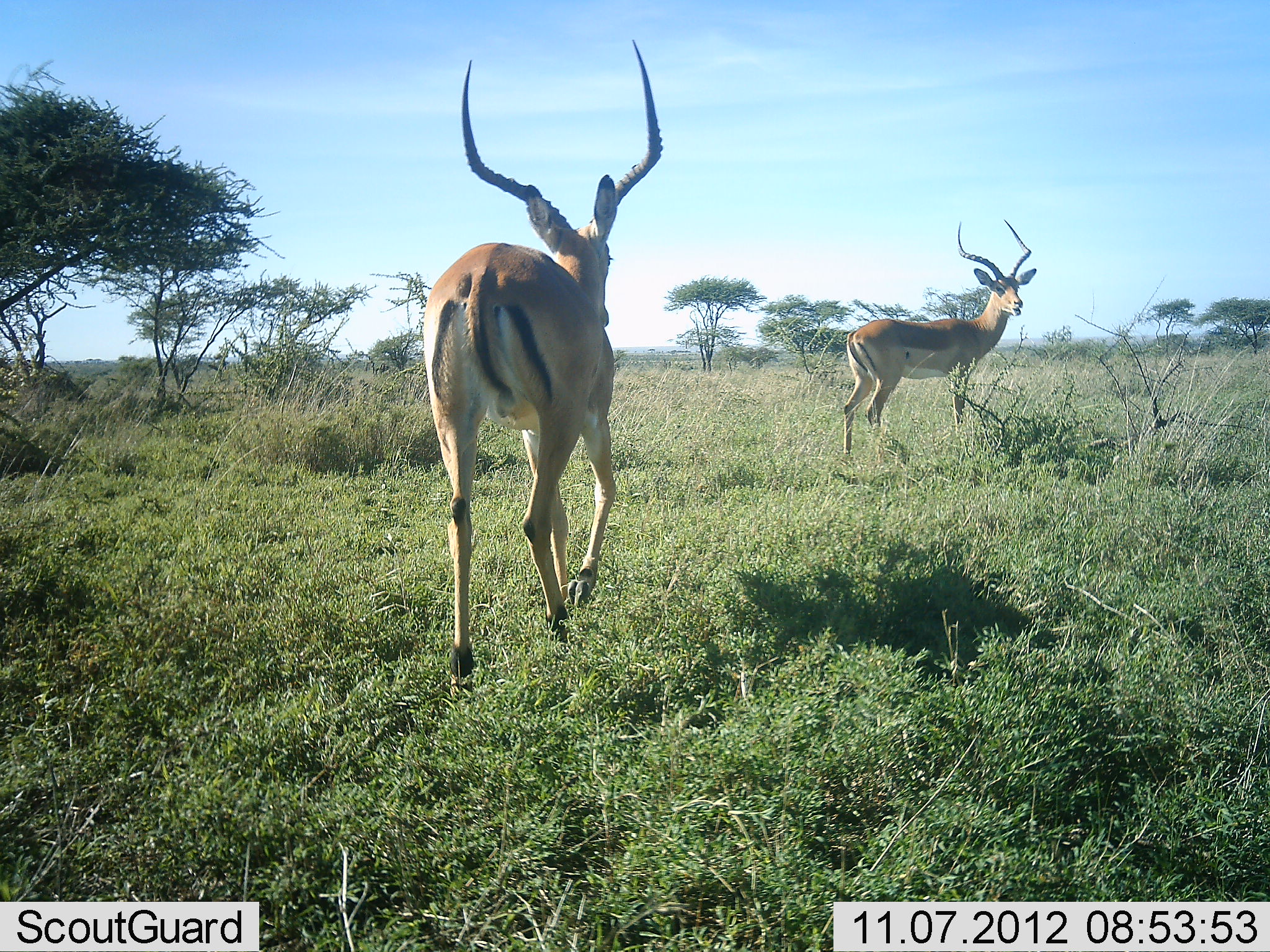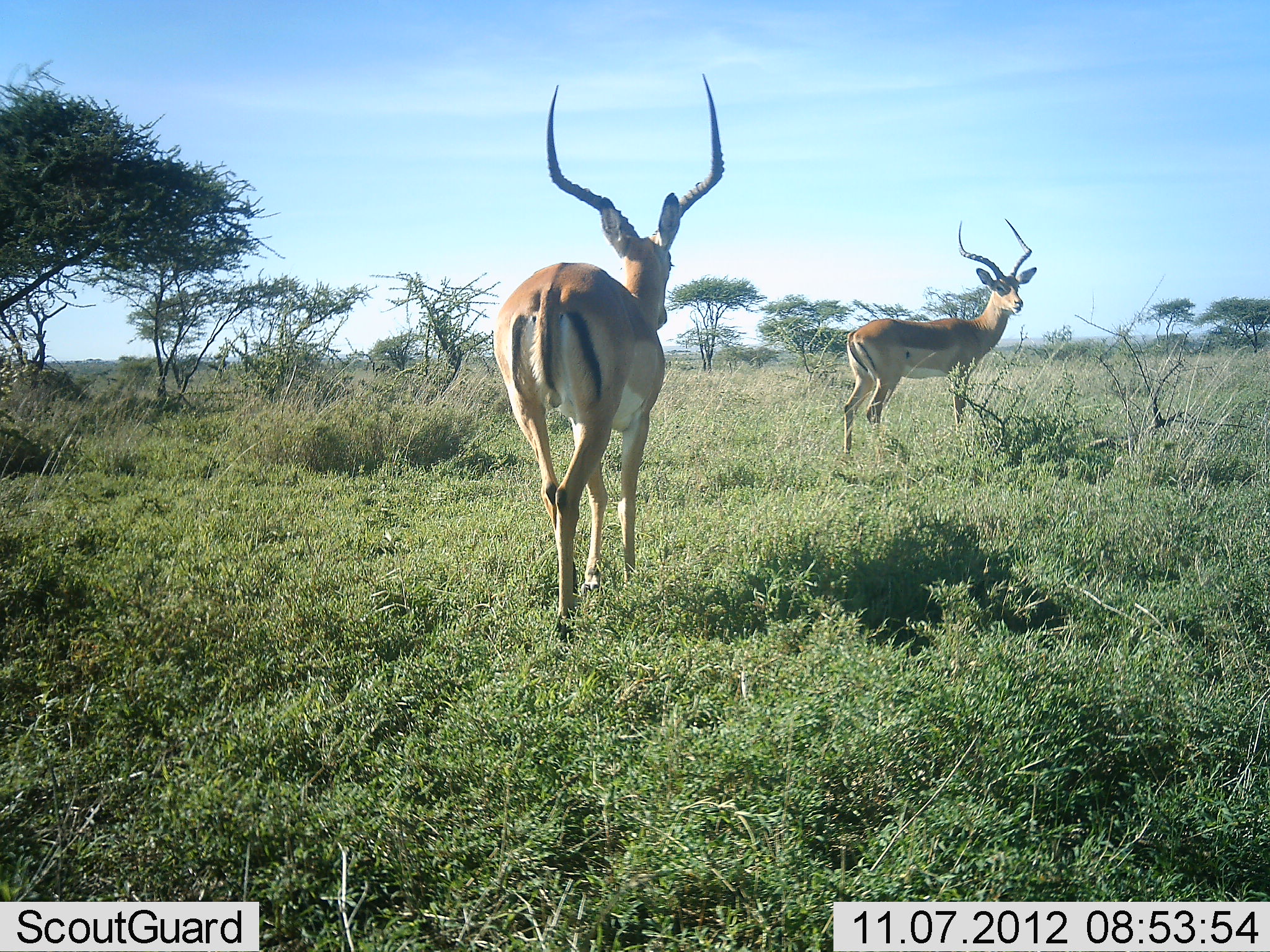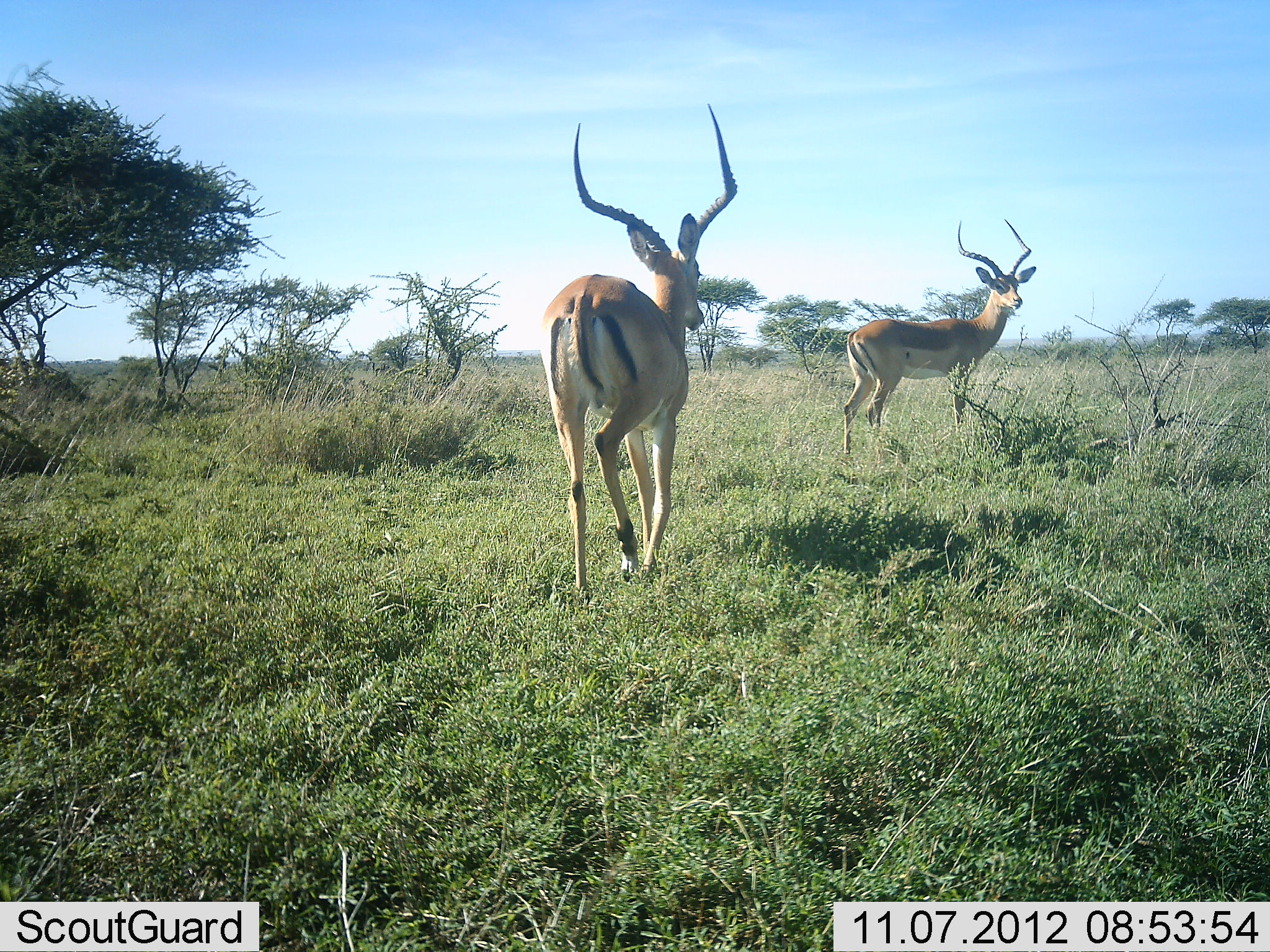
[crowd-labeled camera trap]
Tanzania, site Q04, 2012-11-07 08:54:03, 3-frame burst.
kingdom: Animalia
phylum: Chordata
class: Mammalia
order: Artiodactyla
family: Bovidae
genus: Aepyceros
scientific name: Aepyceros melampus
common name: impala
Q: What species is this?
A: Impala (Aepyceros melampus).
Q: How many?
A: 2.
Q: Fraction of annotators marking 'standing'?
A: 80%.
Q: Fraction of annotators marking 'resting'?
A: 0%.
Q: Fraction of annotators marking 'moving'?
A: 80%.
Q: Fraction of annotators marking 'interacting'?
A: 0%.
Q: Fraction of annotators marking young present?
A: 0%.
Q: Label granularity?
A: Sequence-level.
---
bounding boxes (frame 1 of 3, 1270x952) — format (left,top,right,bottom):
animal: (421,37,663,680); (841,221,1037,461)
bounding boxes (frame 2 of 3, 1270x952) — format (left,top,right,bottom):
animal: (489,72,724,643); (838,216,1040,457)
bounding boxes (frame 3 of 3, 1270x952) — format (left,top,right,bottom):
animal: (536,99,737,608); (839,214,1039,459)